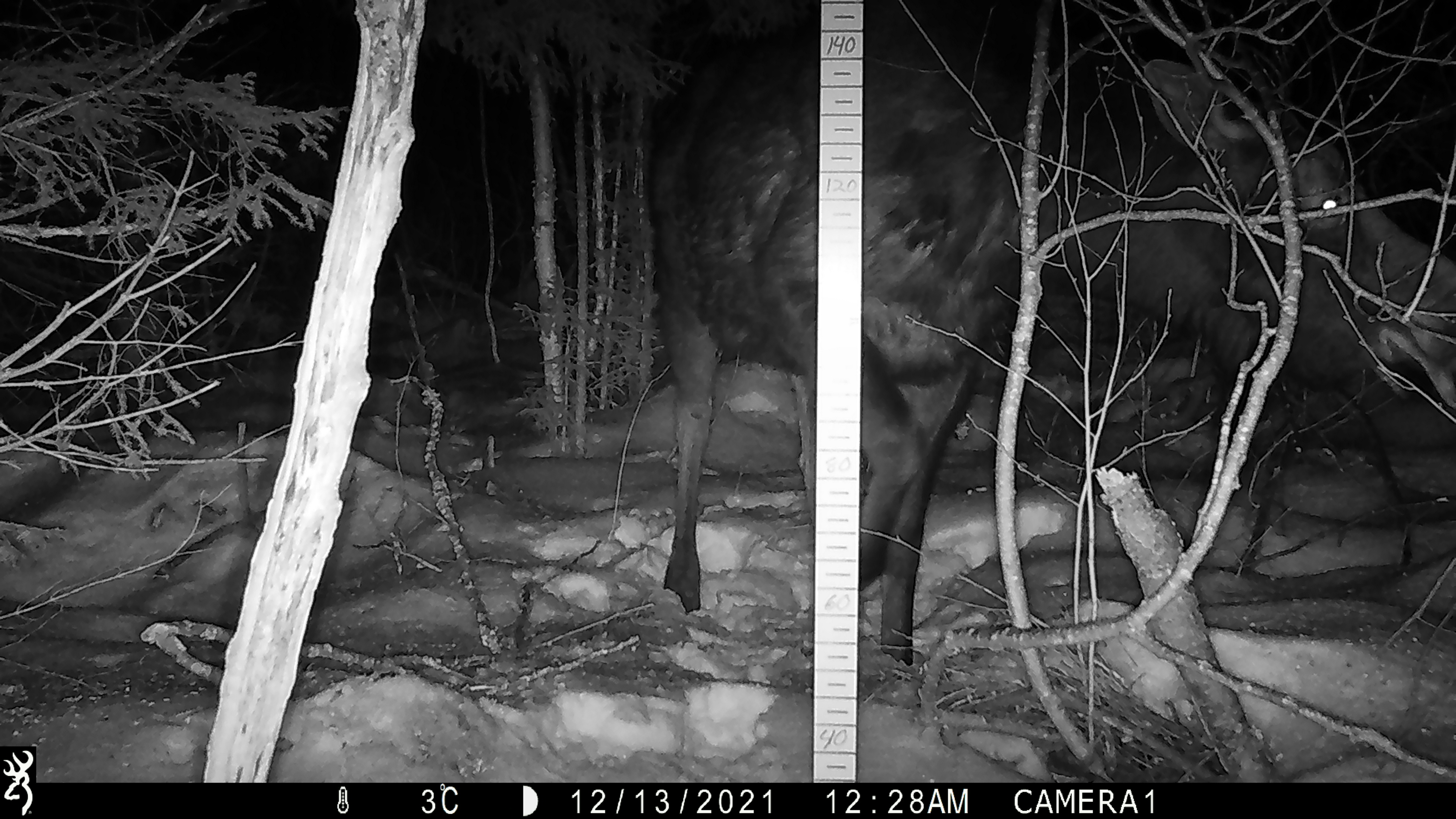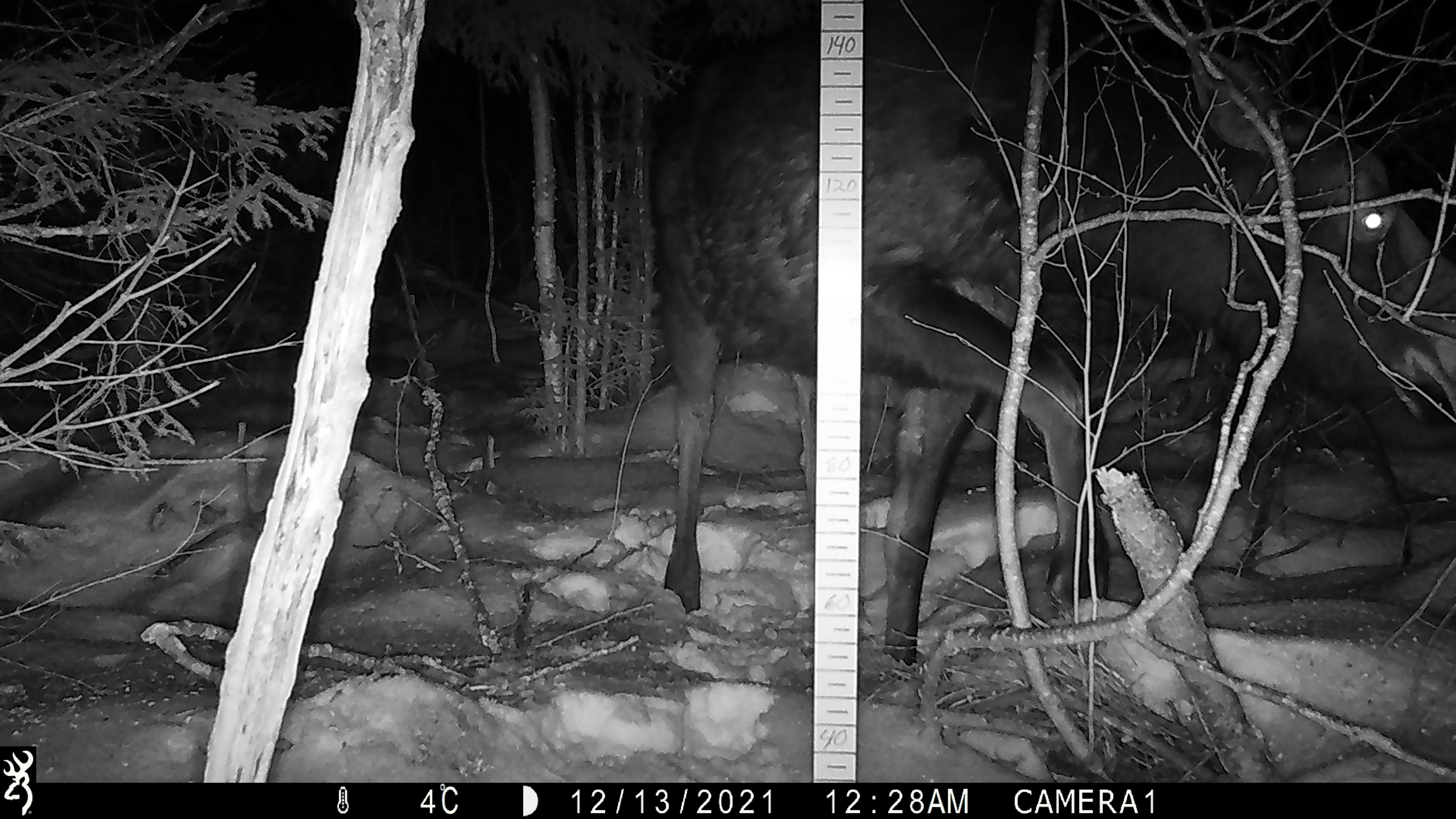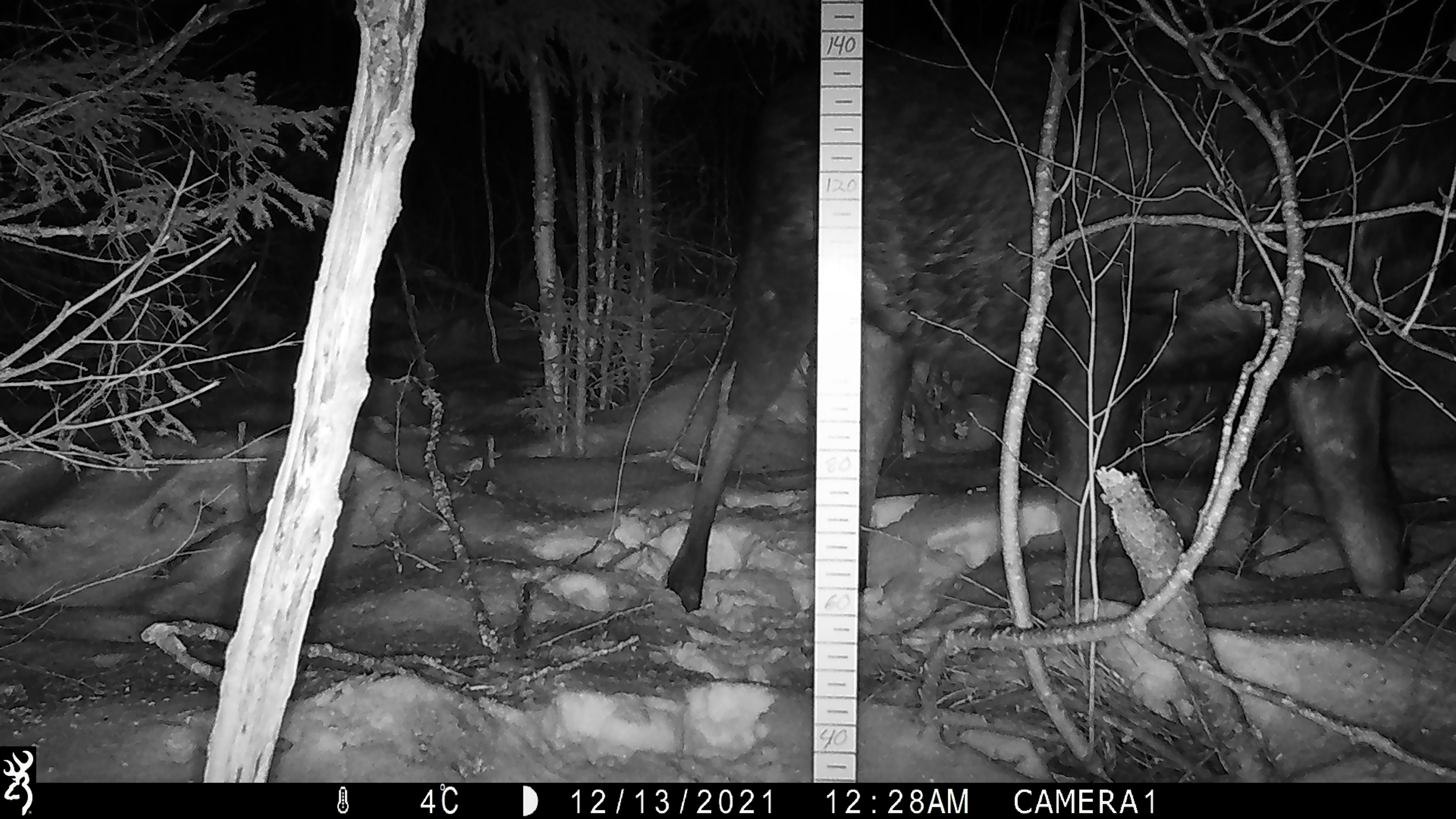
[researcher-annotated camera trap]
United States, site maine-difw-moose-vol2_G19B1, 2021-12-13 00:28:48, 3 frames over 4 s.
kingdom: Animalia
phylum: Chordata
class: Mammalia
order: Artiodactyla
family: Cervidae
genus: Alces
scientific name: Alces alces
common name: moose